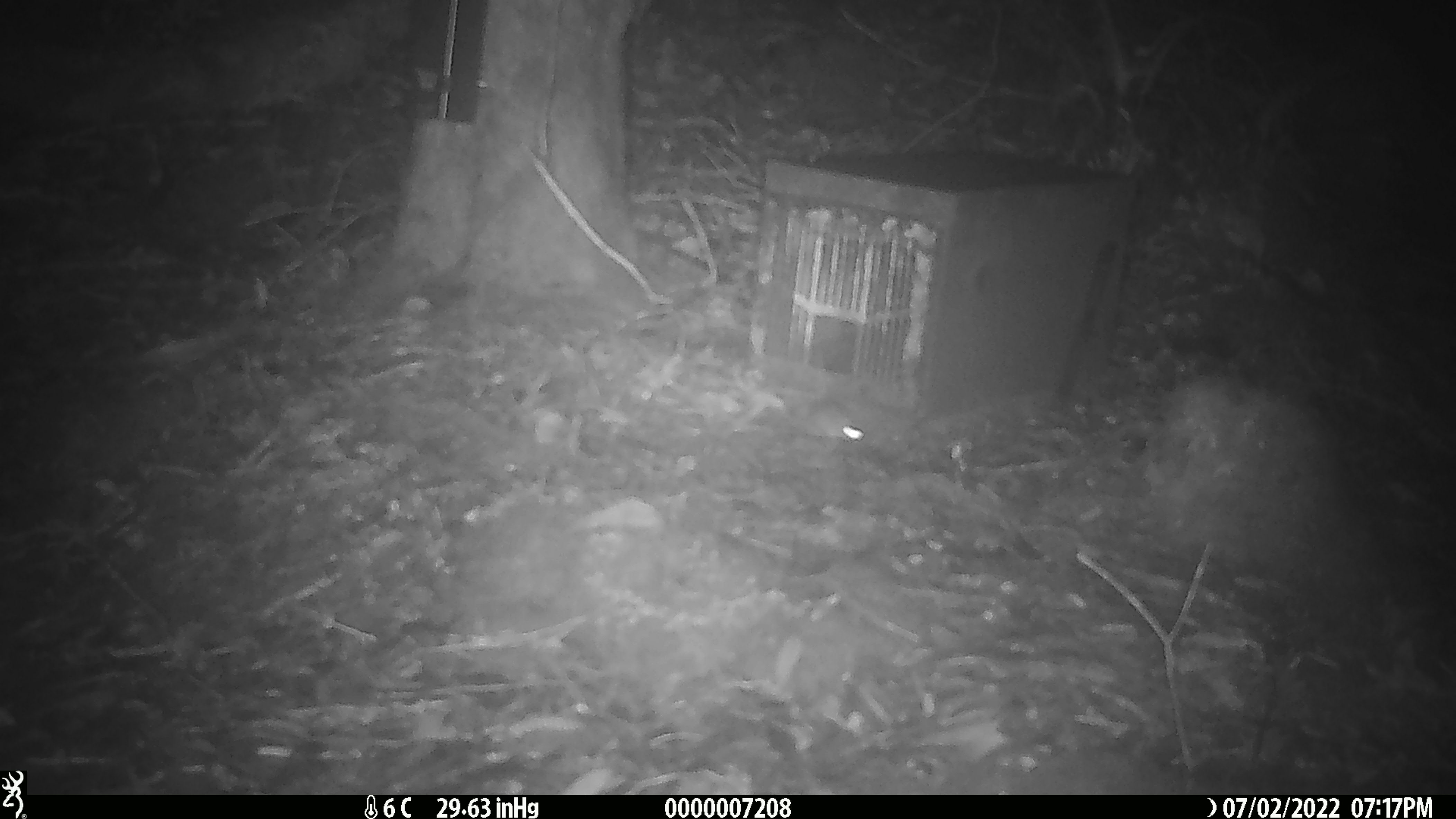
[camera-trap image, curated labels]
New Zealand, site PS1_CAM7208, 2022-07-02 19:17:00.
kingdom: Animalia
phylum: Chordata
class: Mammalia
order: Rodentia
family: Muridae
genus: Mus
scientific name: Mus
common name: mouse